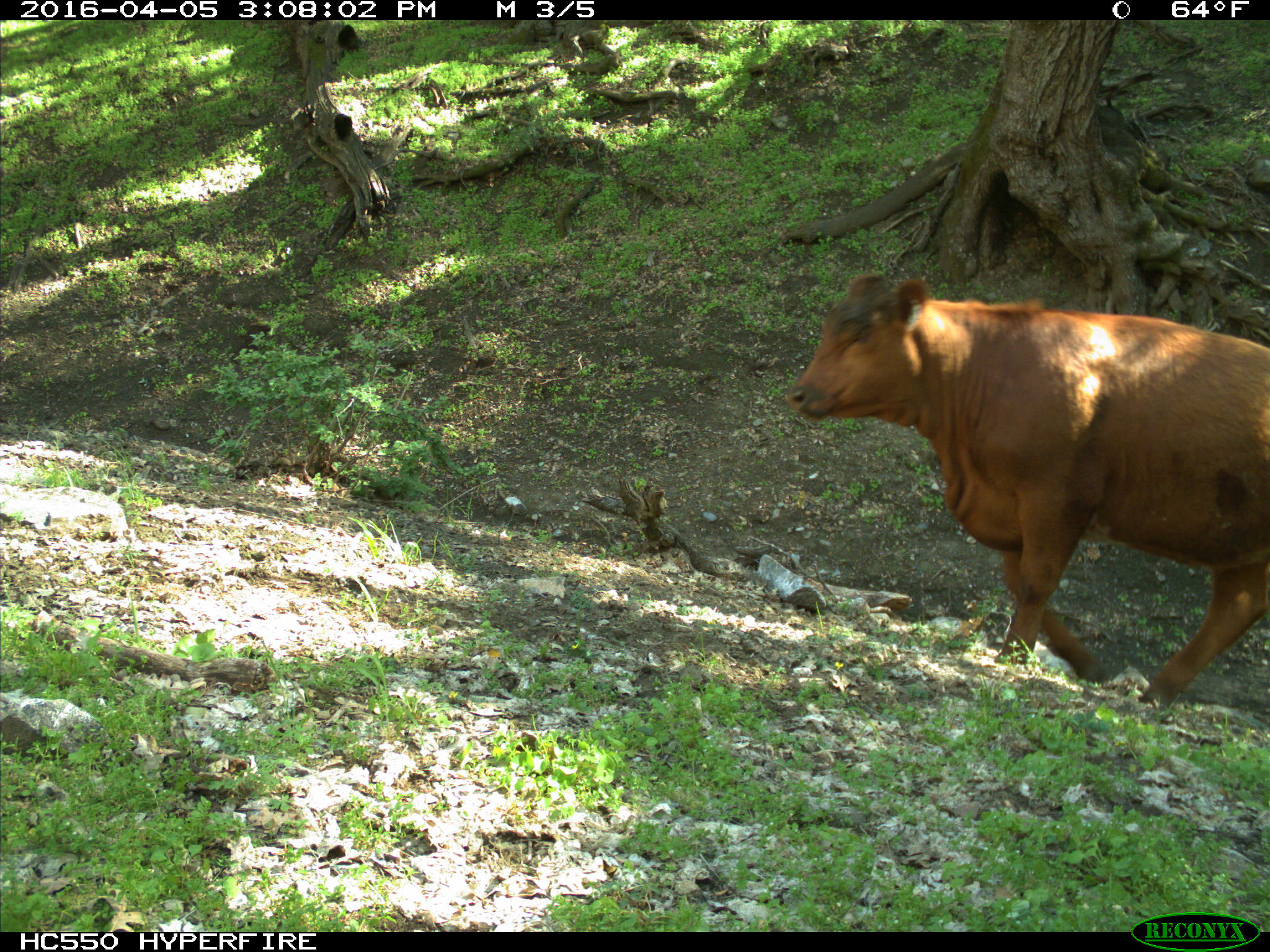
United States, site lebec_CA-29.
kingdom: Animalia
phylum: Chordata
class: Mammalia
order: Artiodactyla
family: Bovidae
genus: Bos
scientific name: Bos taurus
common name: domestic cow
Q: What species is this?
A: Bos taurus (domestic cow).